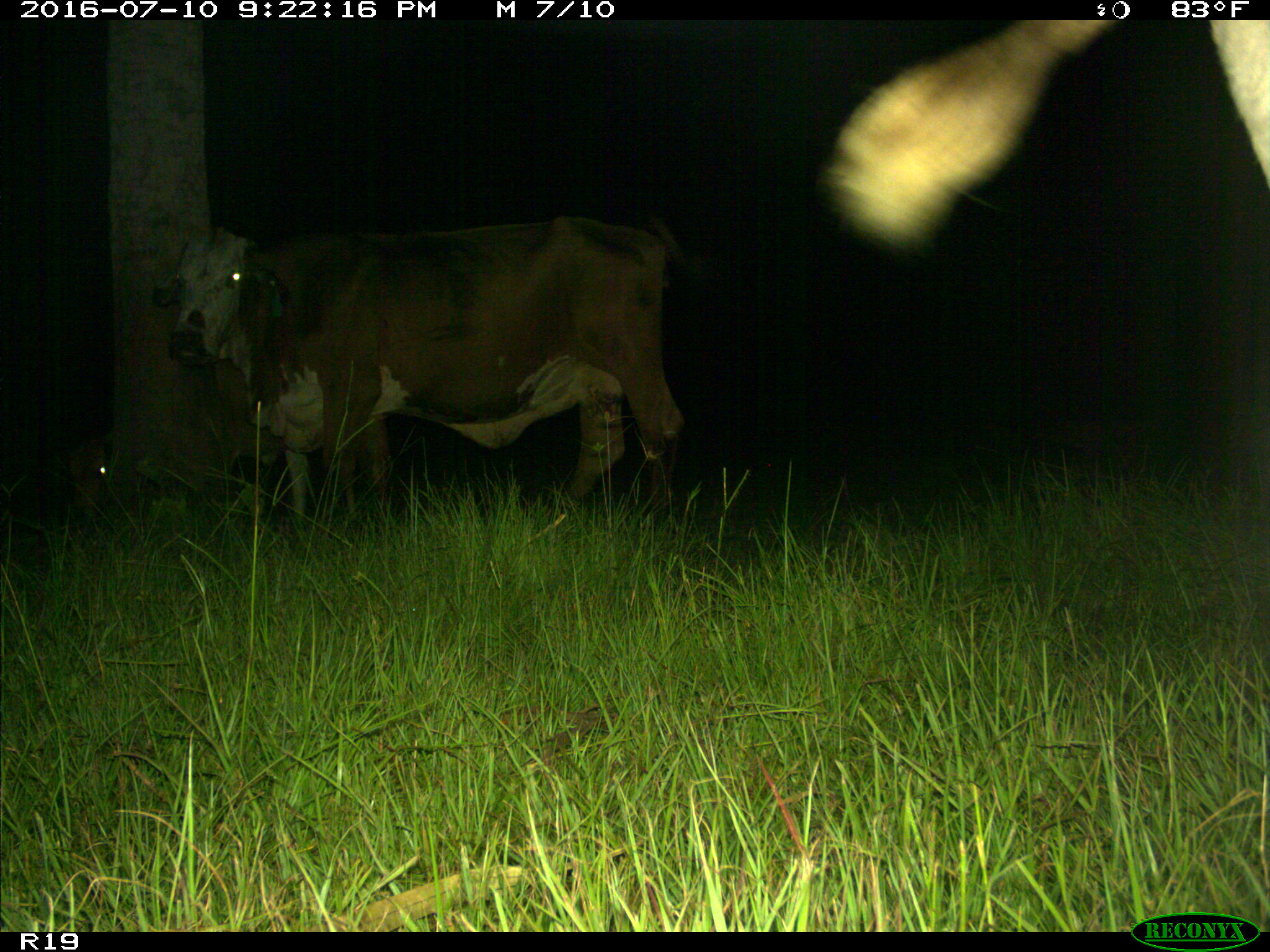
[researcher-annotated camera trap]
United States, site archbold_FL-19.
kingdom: Animalia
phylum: Chordata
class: Mammalia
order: Artiodactyla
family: Bovidae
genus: Bos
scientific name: Bos taurus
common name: domestic cow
Bos taurus (domestic cow).